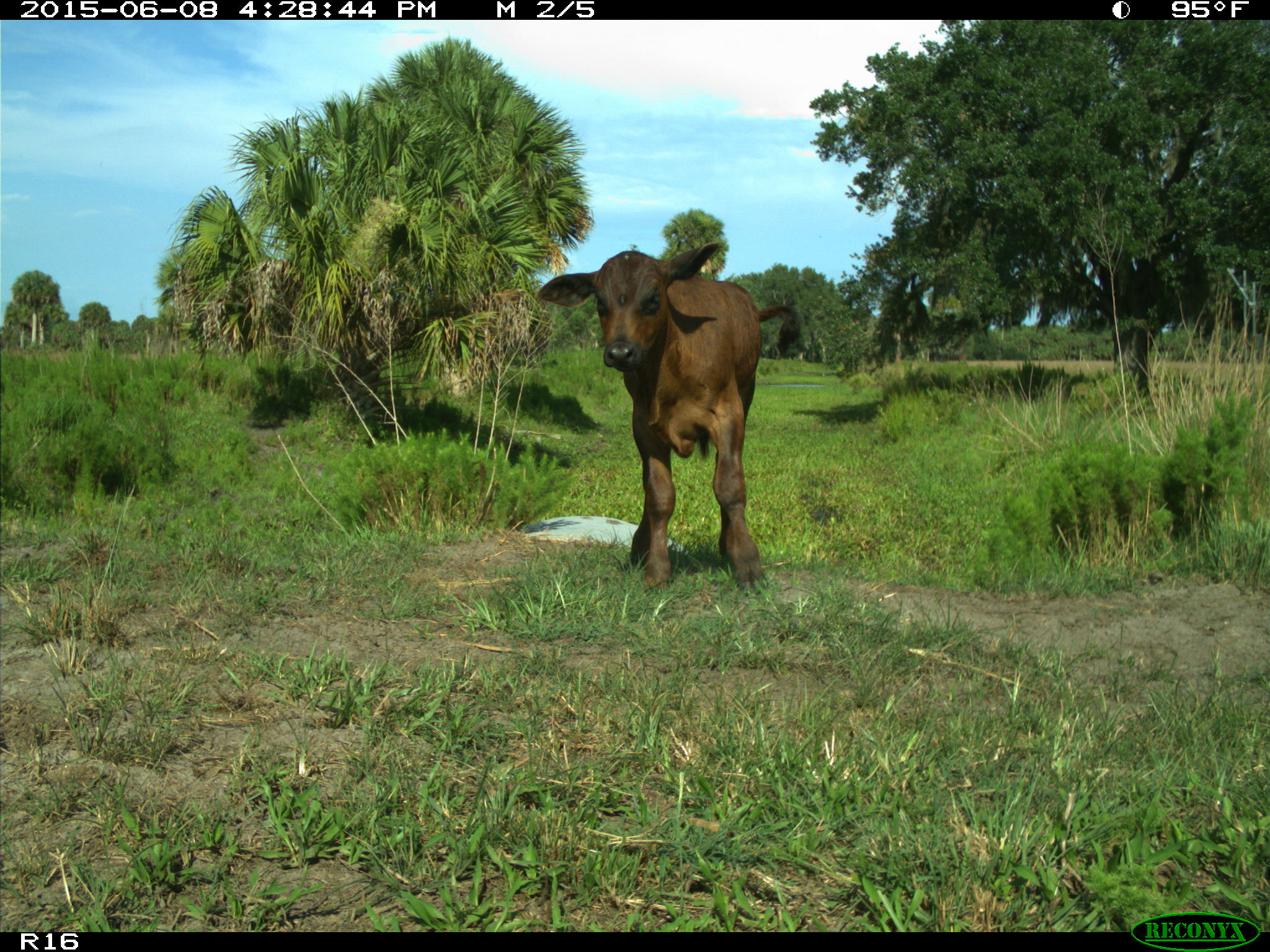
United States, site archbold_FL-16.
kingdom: Animalia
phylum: Chordata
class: Mammalia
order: Artiodactyla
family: Bovidae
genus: Bos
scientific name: Bos taurus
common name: domestic cow